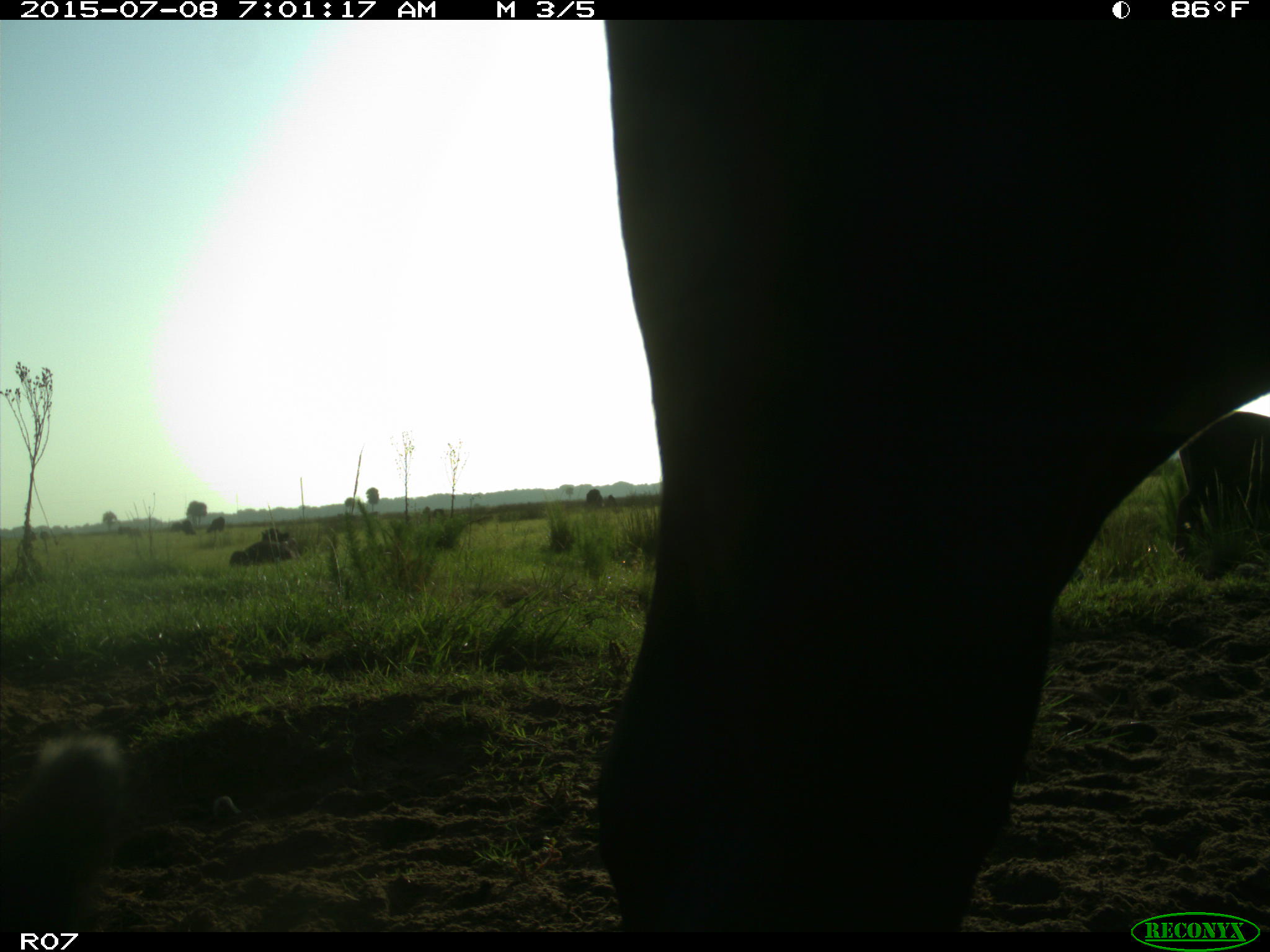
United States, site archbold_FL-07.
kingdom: Animalia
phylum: Chordata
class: Mammalia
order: Artiodactyla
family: Bovidae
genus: Bos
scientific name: Bos taurus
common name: domestic cow